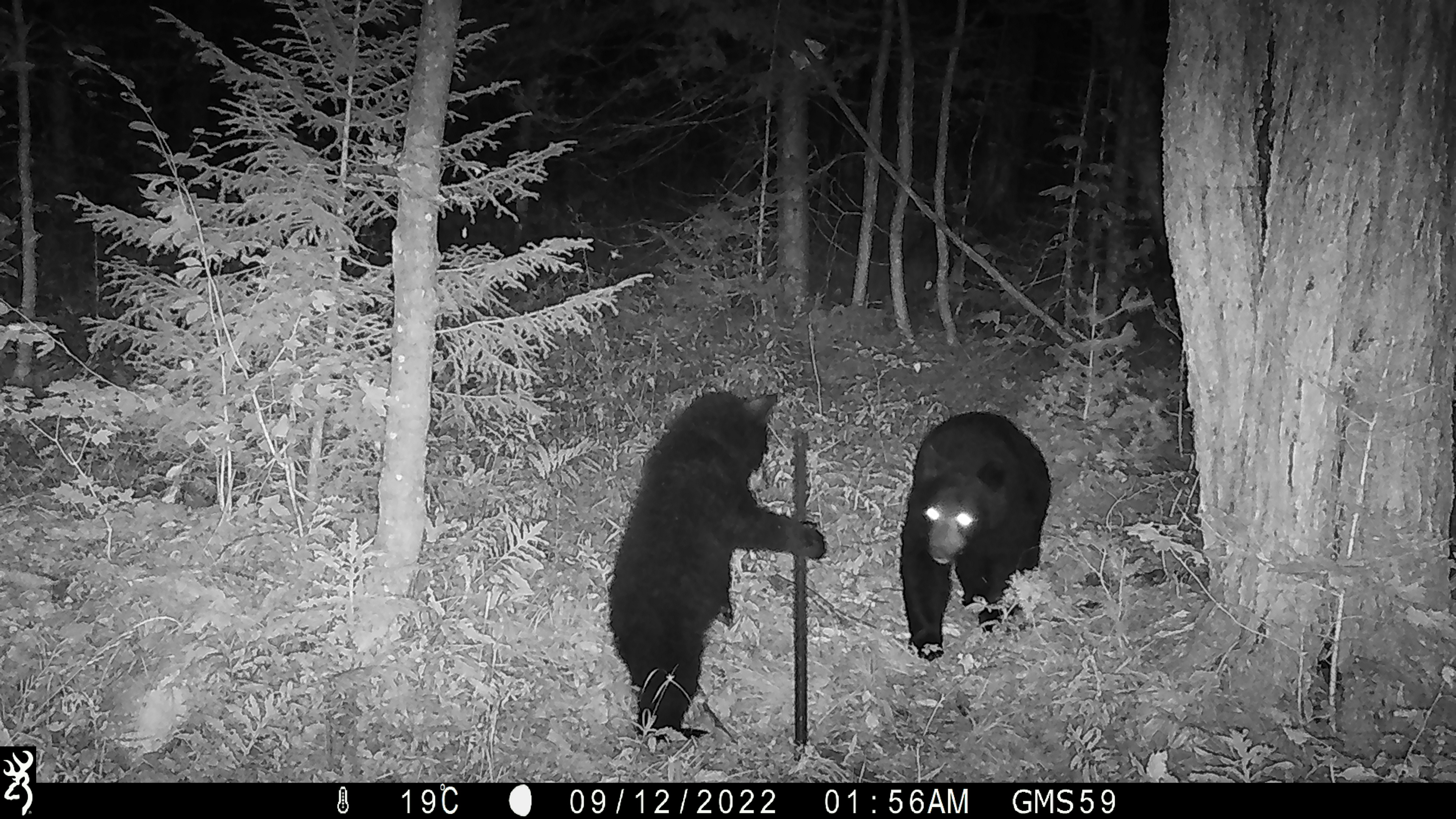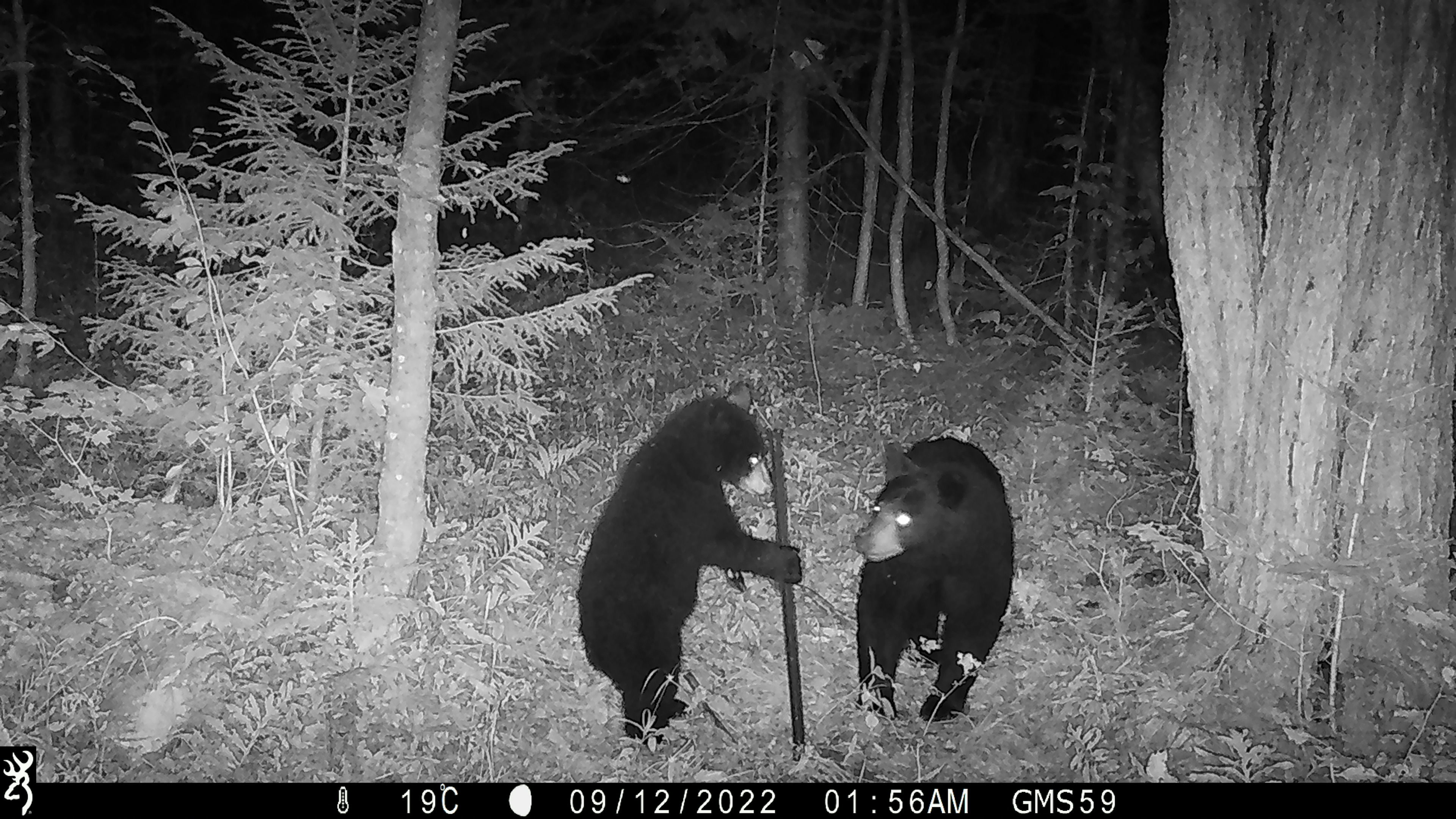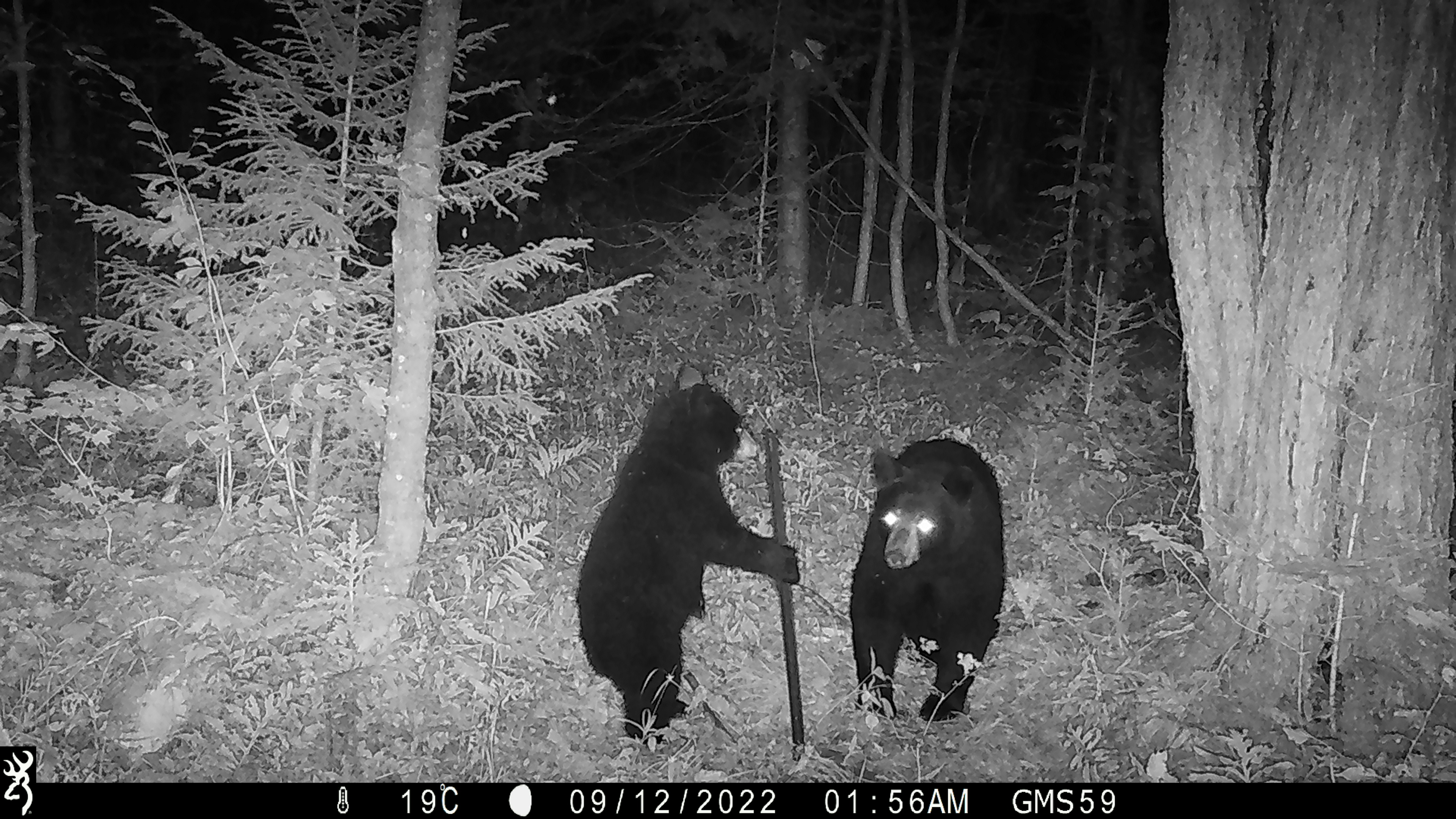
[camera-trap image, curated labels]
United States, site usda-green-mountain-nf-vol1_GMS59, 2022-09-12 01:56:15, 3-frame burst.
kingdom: Animalia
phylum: Chordata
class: Mammalia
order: Carnivora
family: Ursidae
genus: Ursus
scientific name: Ursus americanus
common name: black bear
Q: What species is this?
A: Black bear (Ursus americanus).